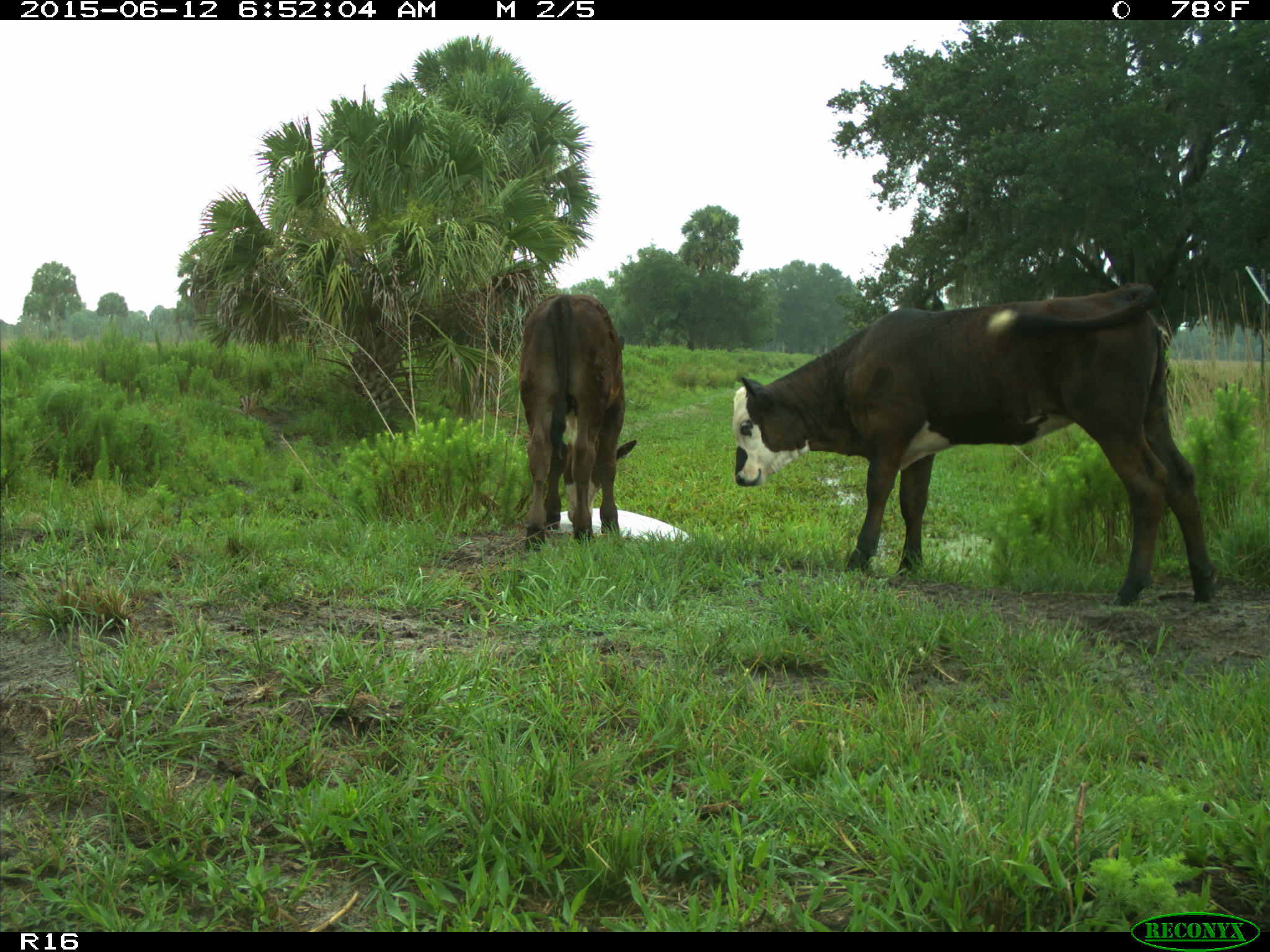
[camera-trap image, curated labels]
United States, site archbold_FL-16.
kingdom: Animalia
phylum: Chordata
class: Mammalia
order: Artiodactyla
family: Bovidae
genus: Bos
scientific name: Bos taurus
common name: domestic cow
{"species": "Bos taurus (domestic cow)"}